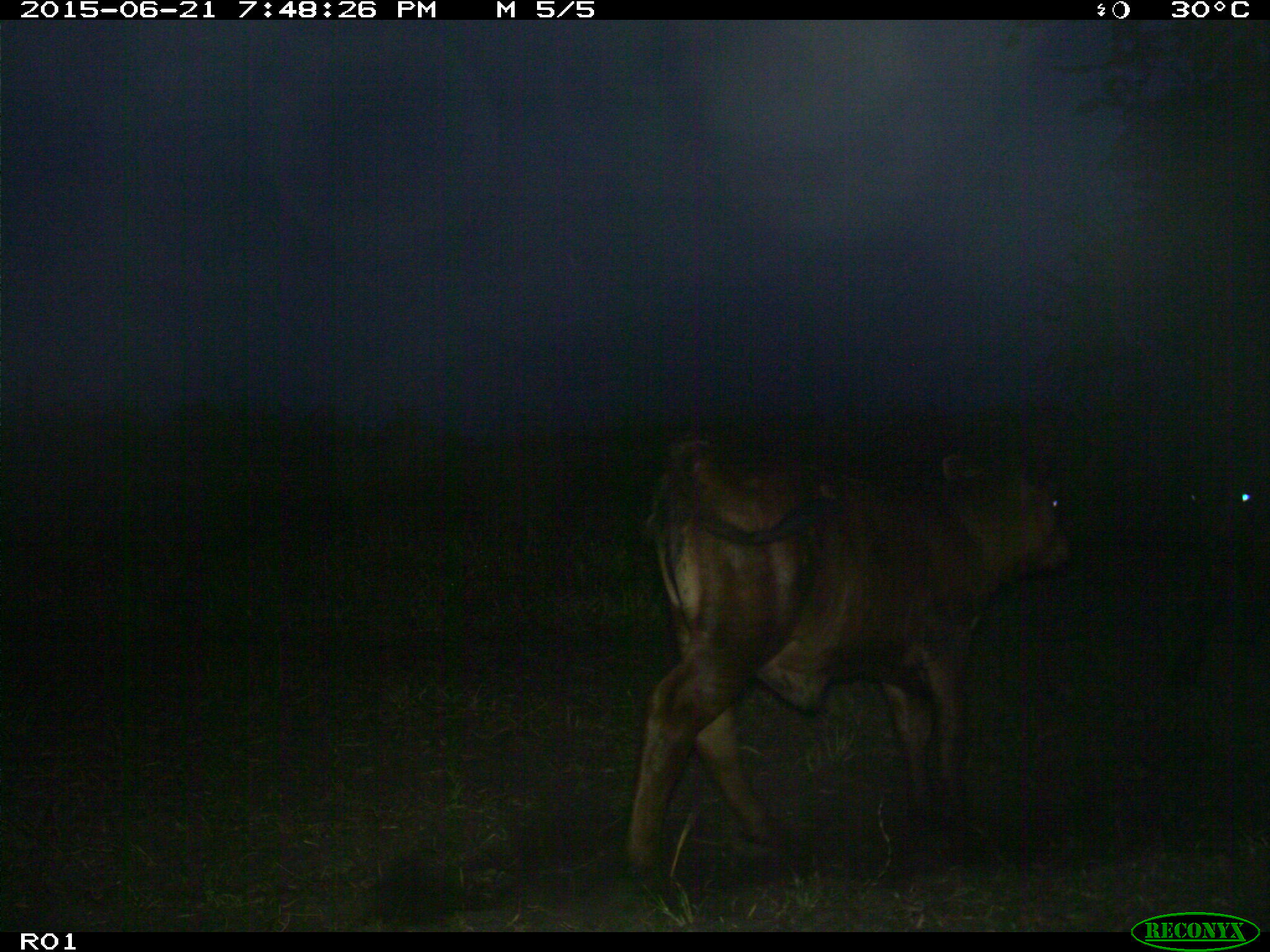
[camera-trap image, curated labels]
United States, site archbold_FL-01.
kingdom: Animalia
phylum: Chordata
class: Mammalia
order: Artiodactyla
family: Bovidae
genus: Bos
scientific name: Bos taurus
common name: domestic cow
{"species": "Bos taurus (domestic cow)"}